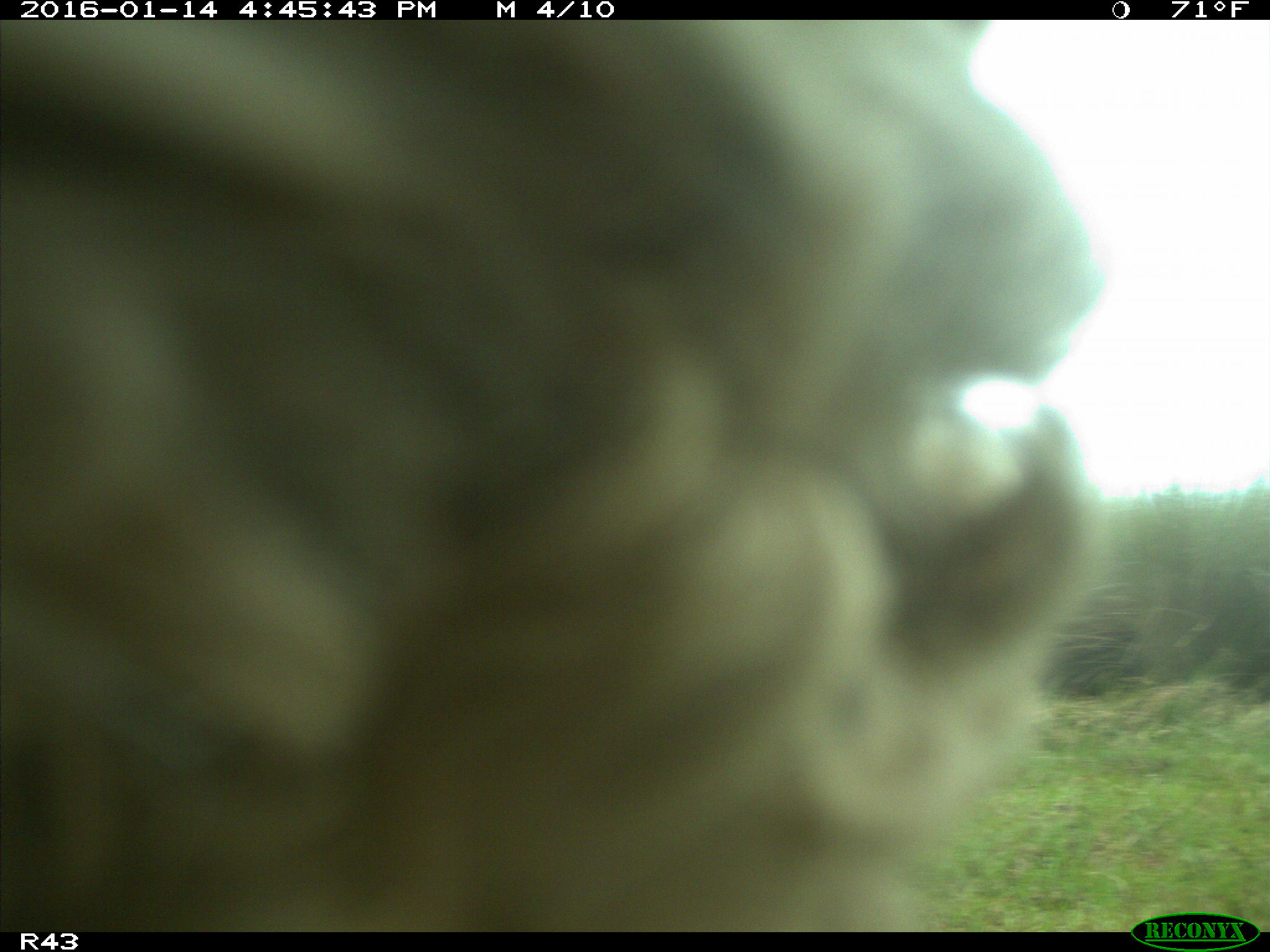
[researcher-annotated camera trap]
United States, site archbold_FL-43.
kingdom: Animalia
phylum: Chordata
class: Mammalia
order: Artiodactyla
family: Bovidae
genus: Bos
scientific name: Bos taurus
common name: domestic cow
Bos taurus (domestic cow).